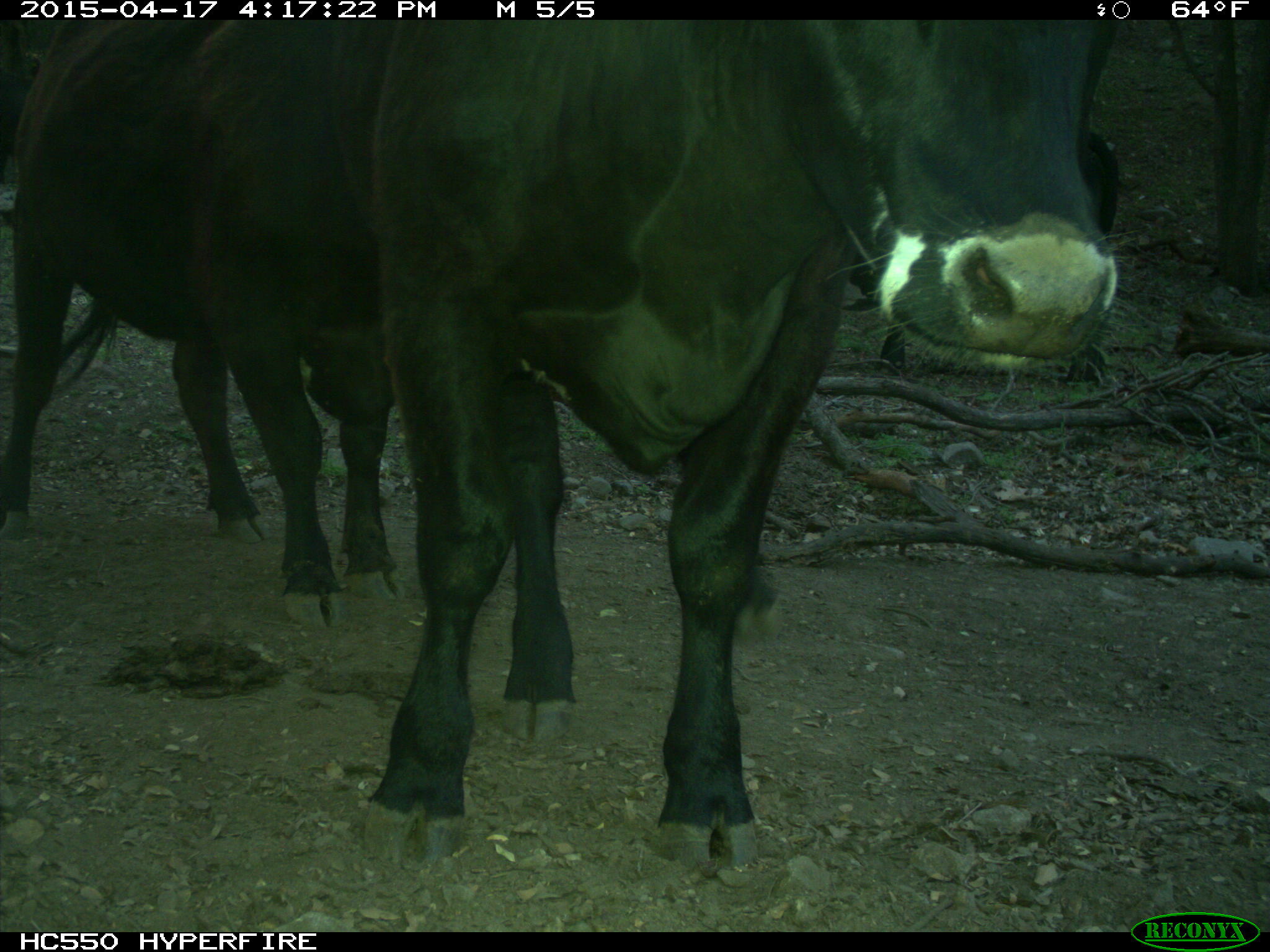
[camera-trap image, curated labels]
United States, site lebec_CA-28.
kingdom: Animalia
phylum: Chordata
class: Mammalia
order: Artiodactyla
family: Bovidae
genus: Bos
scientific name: Bos taurus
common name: domestic cow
Bos taurus (domestic cow).